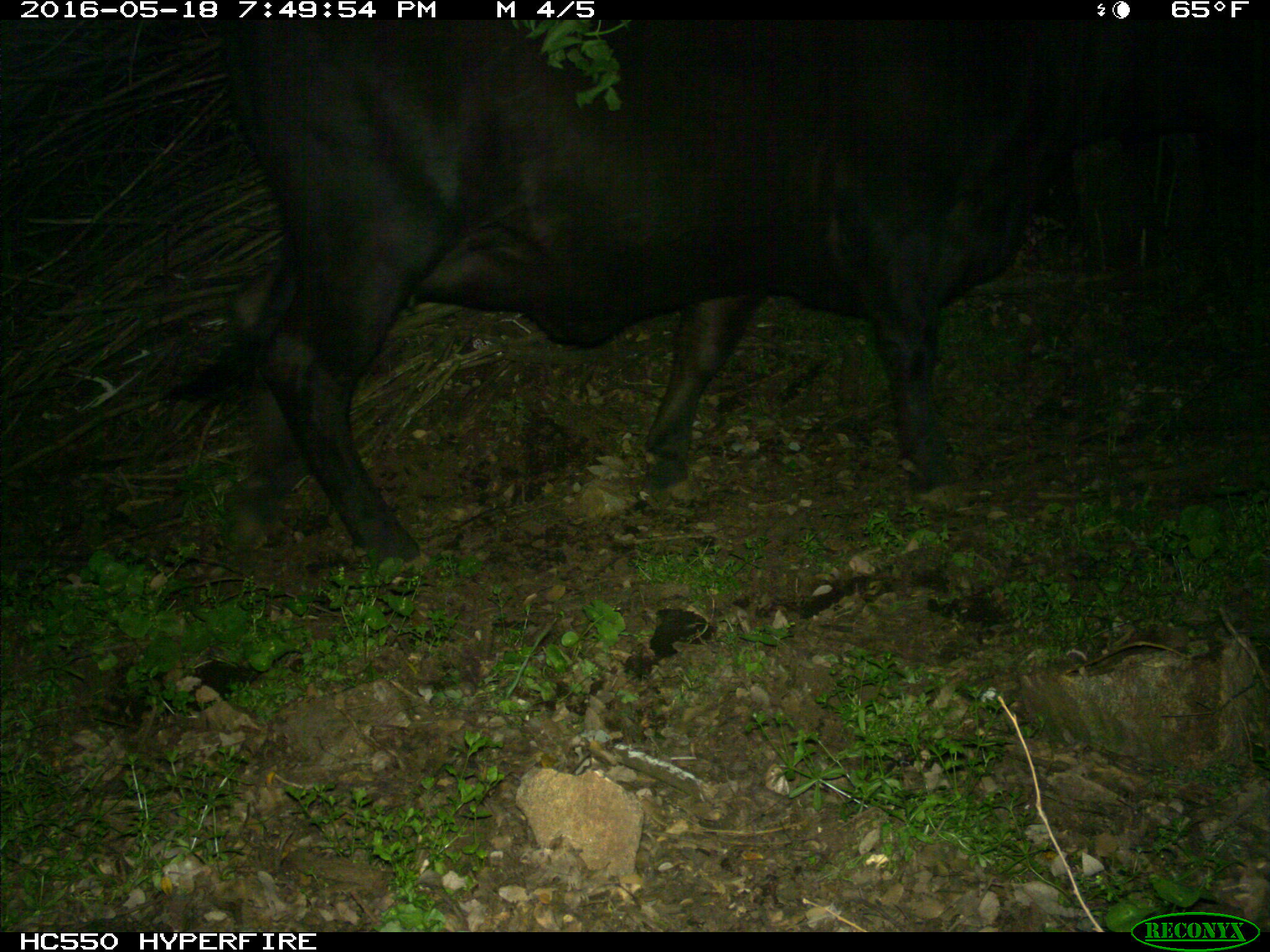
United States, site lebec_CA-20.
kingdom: Animalia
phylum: Chordata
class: Mammalia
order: Artiodactyla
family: Bovidae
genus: Bos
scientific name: Bos taurus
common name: domestic cow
Bos taurus (domestic cow).